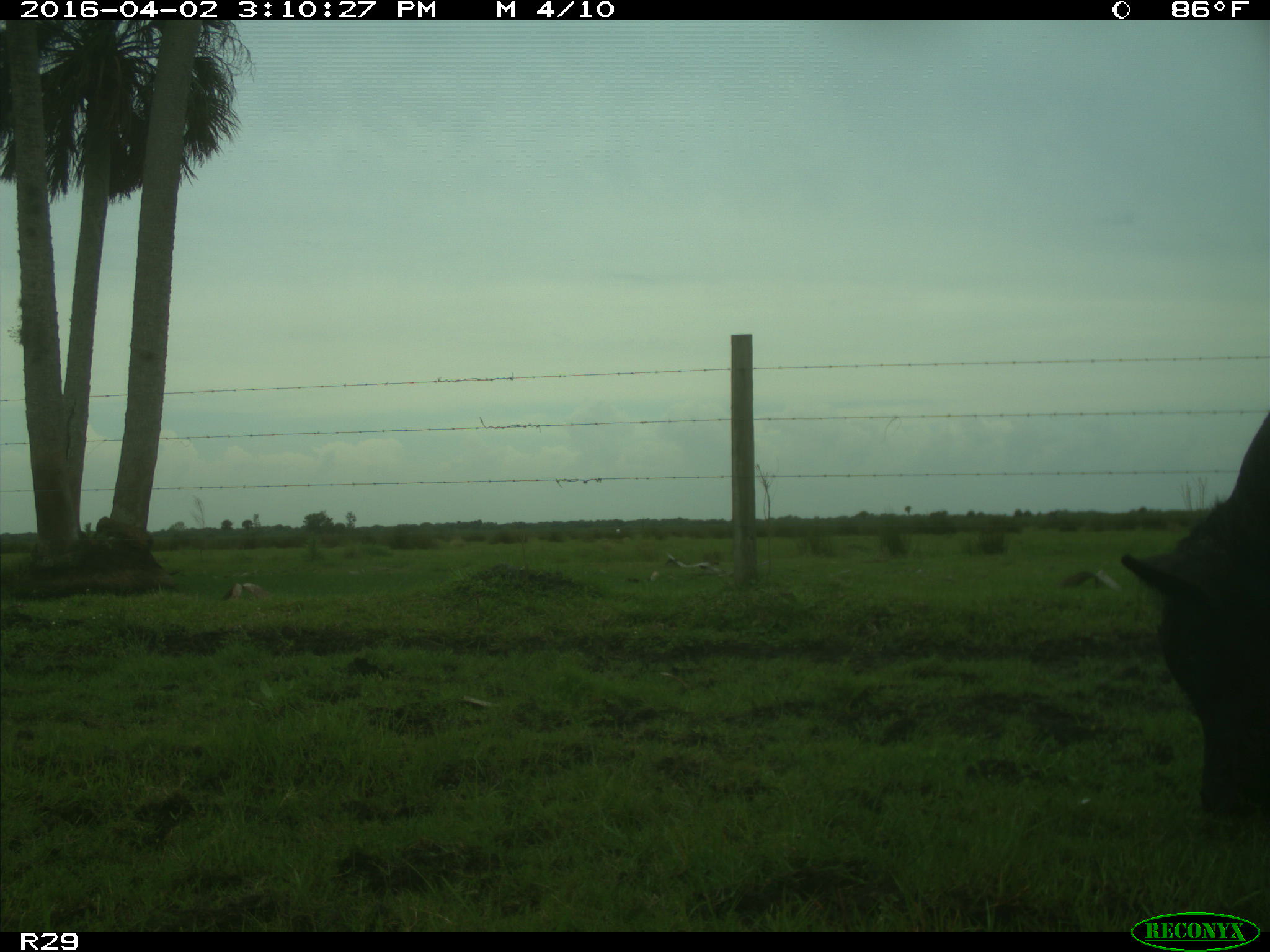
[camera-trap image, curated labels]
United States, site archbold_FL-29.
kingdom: Animalia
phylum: Chordata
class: Mammalia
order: Artiodactyla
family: Bovidae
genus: Bos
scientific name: Bos taurus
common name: domestic cow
Bos taurus (domestic cow).